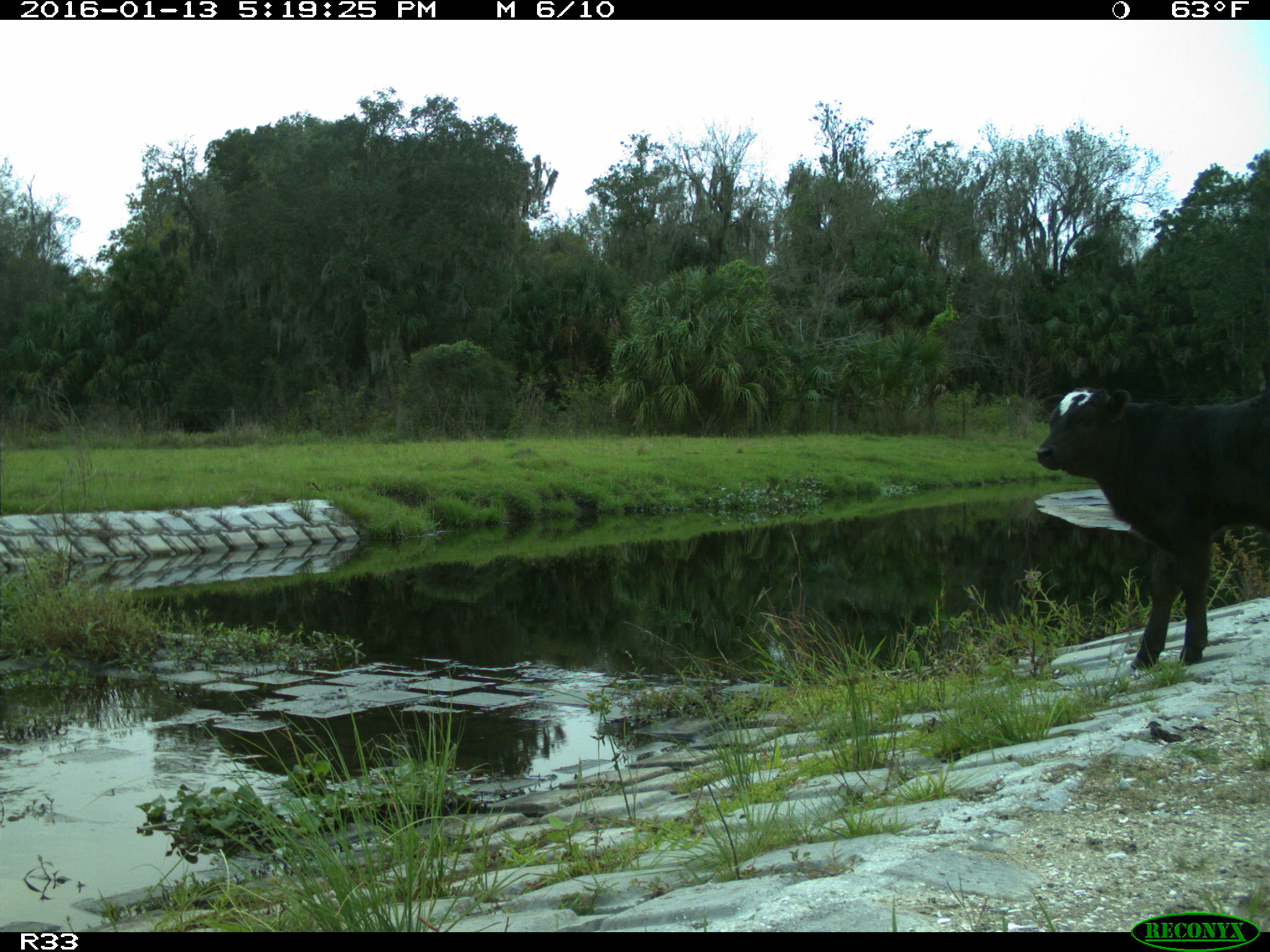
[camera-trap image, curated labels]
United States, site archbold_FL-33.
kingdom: Animalia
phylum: Chordata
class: Mammalia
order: Artiodactyla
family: Bovidae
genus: Bos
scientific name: Bos taurus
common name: domestic cow